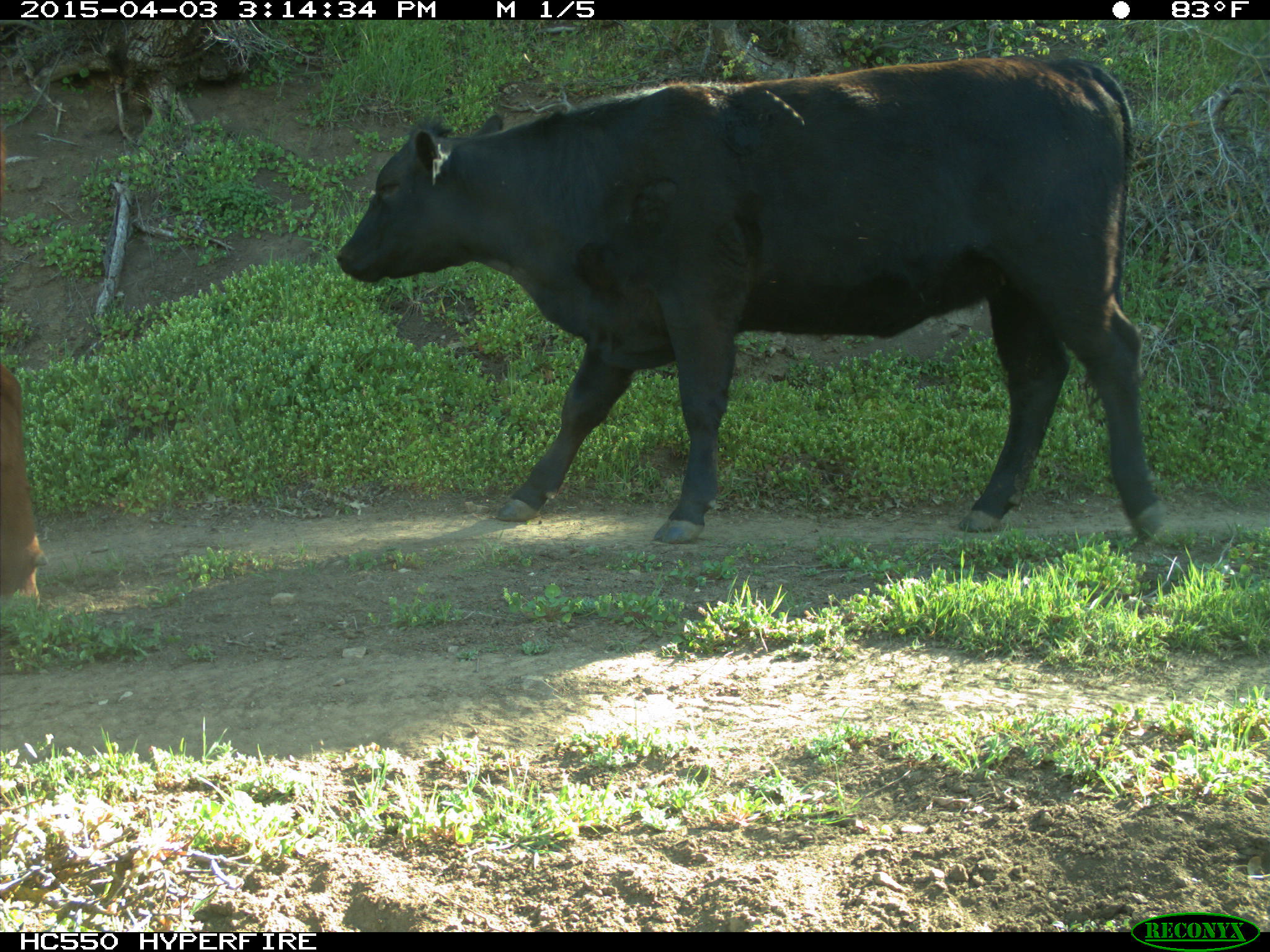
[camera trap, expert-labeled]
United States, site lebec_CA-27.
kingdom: Animalia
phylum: Chordata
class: Mammalia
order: Artiodactyla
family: Bovidae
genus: Bos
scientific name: Bos taurus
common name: domestic cow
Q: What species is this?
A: Bos taurus (domestic cow).